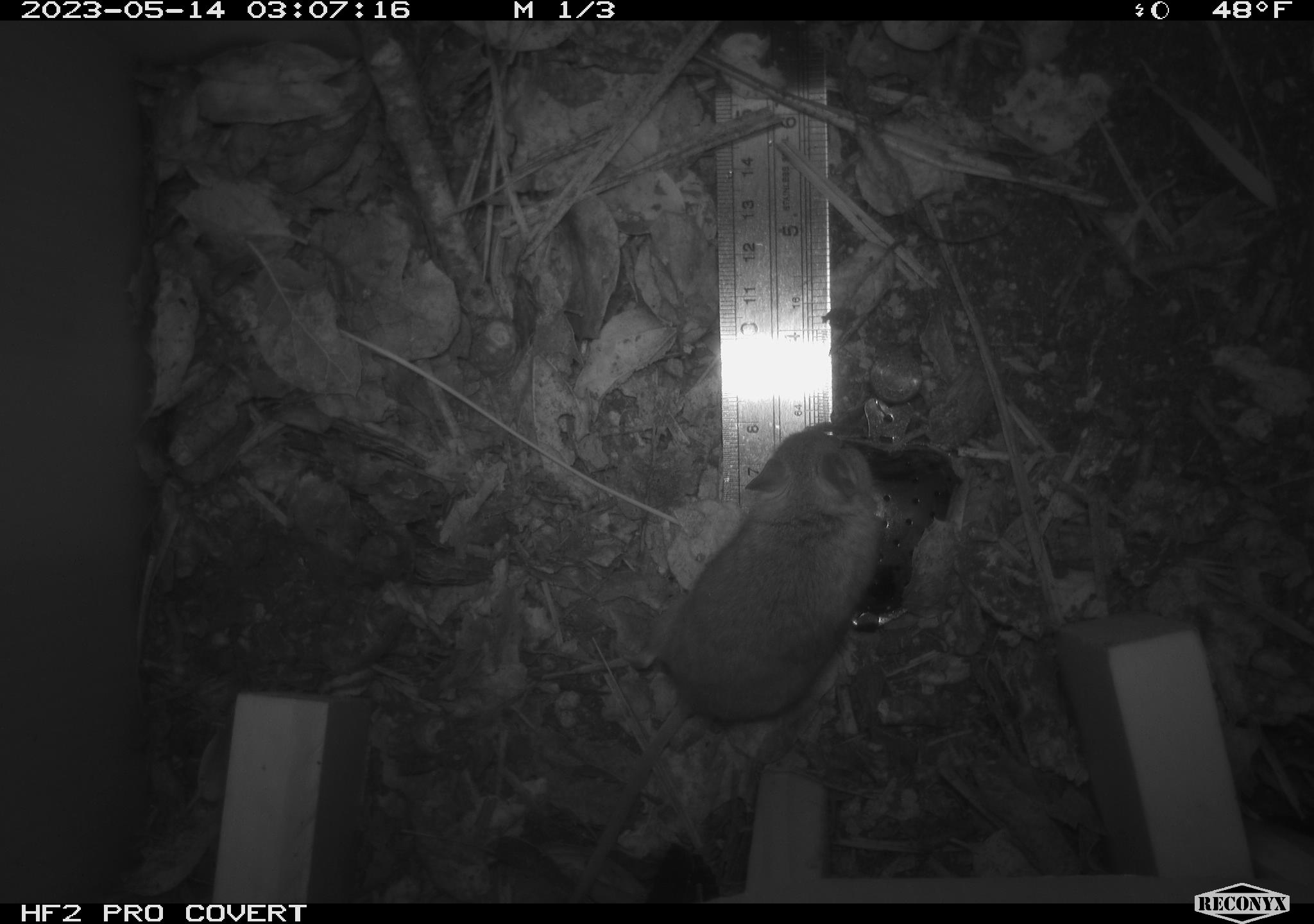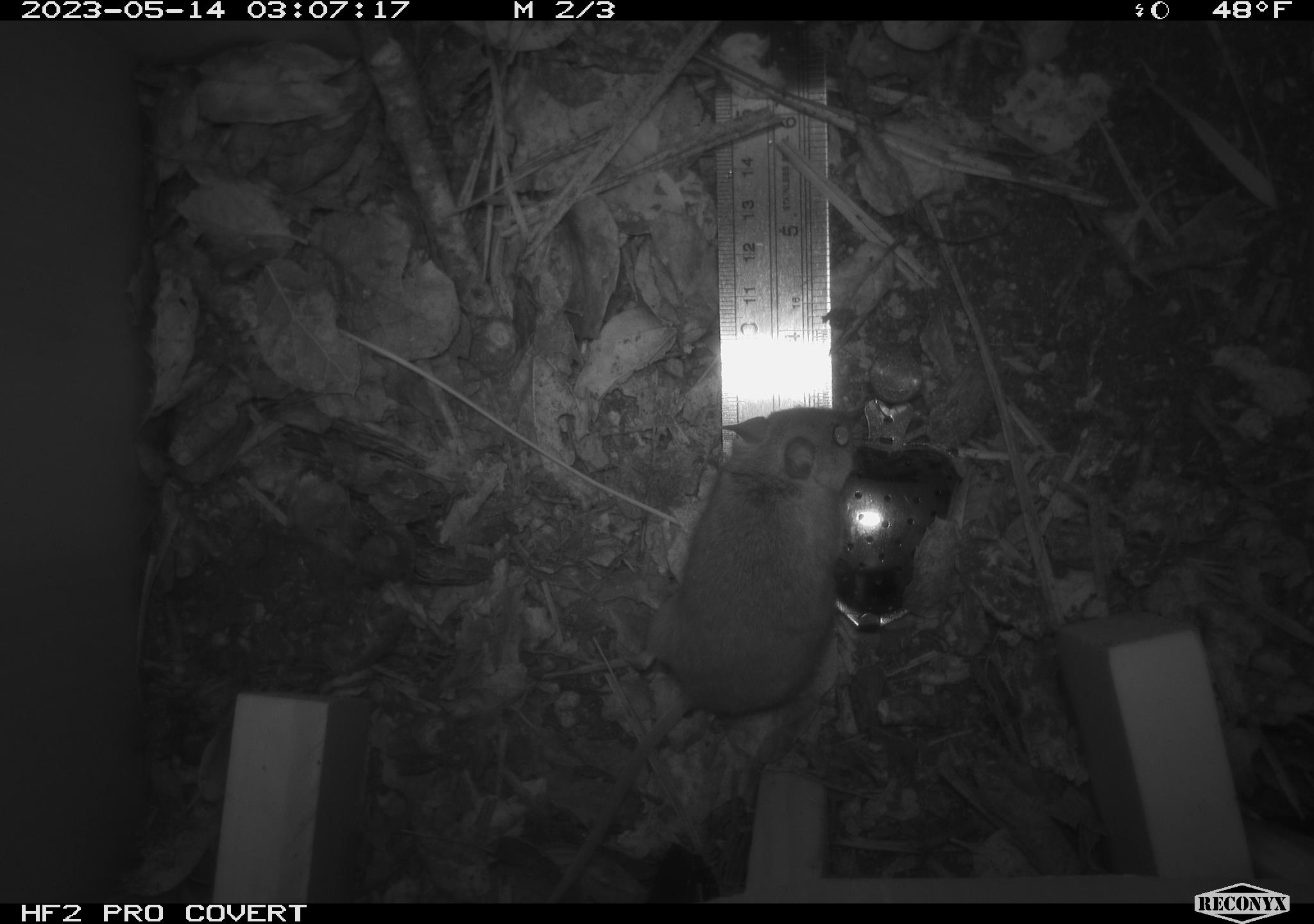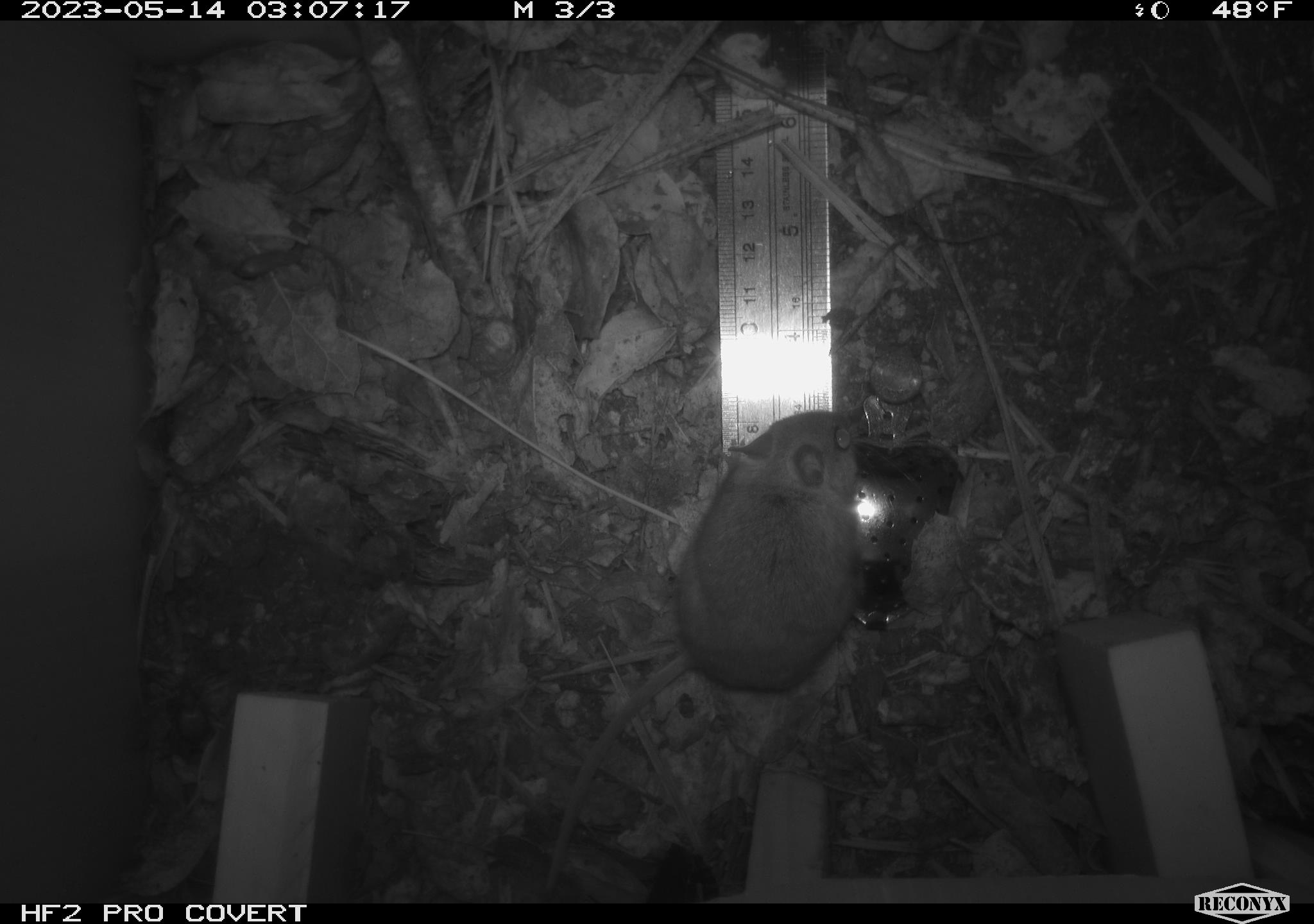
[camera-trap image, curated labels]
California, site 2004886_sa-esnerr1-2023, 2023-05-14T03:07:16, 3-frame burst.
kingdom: Animalia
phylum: Chordata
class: Mammalia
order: Rodentia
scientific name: Rodentia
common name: rodent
Rodent (Rodentia).